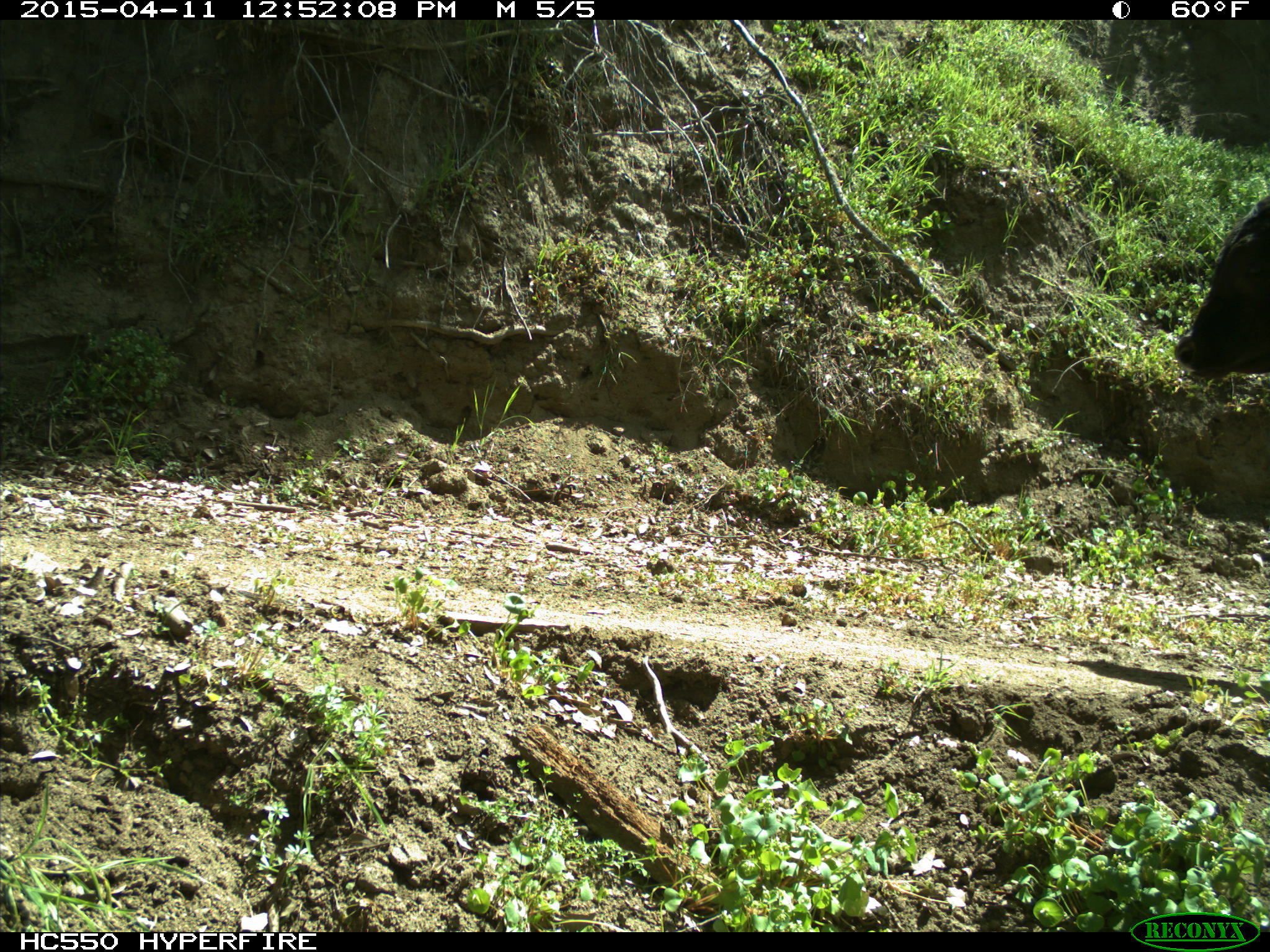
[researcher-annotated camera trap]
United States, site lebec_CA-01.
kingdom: Animalia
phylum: Chordata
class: Mammalia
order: Artiodactyla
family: Bovidae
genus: Bos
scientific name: Bos taurus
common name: domestic cow